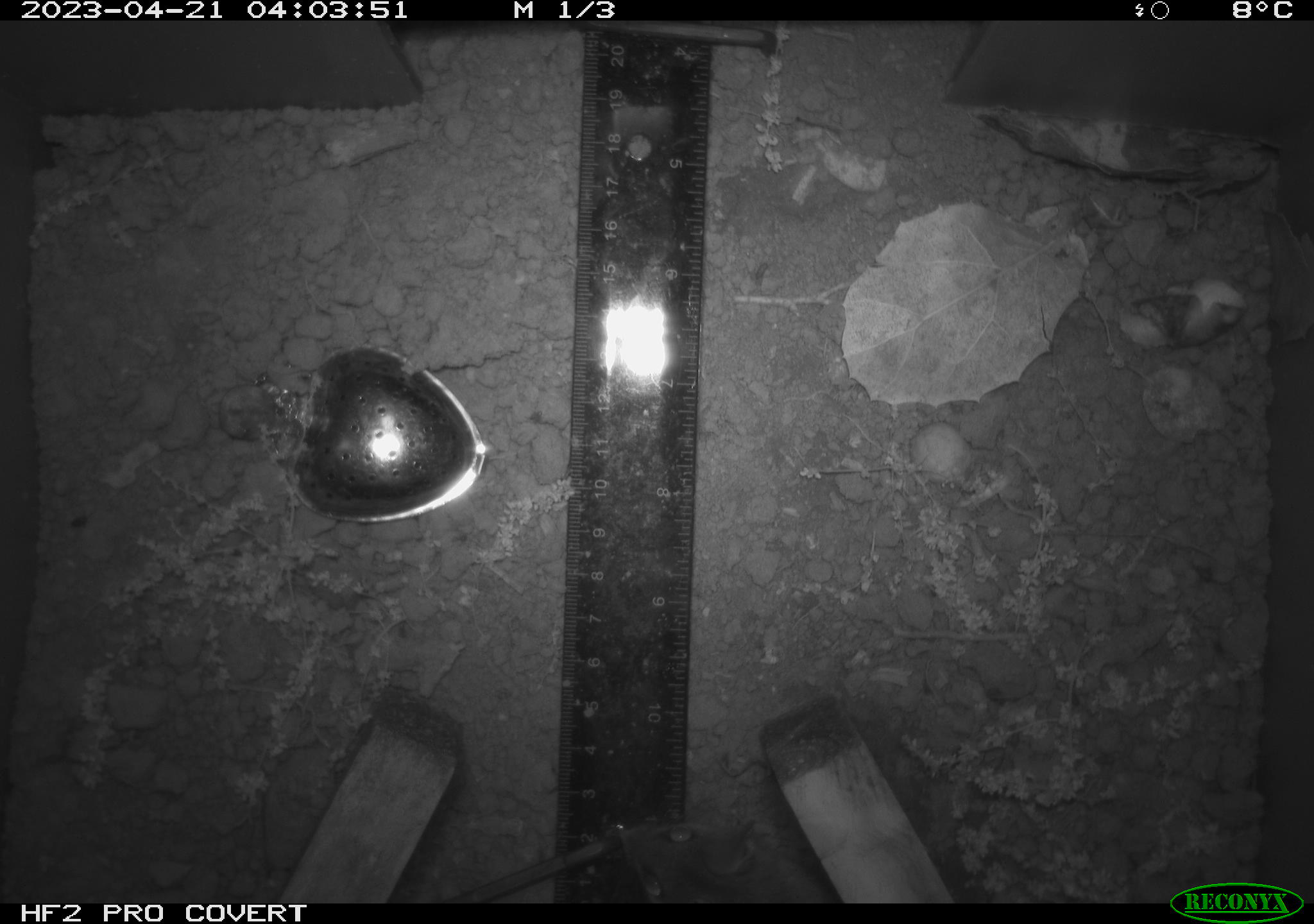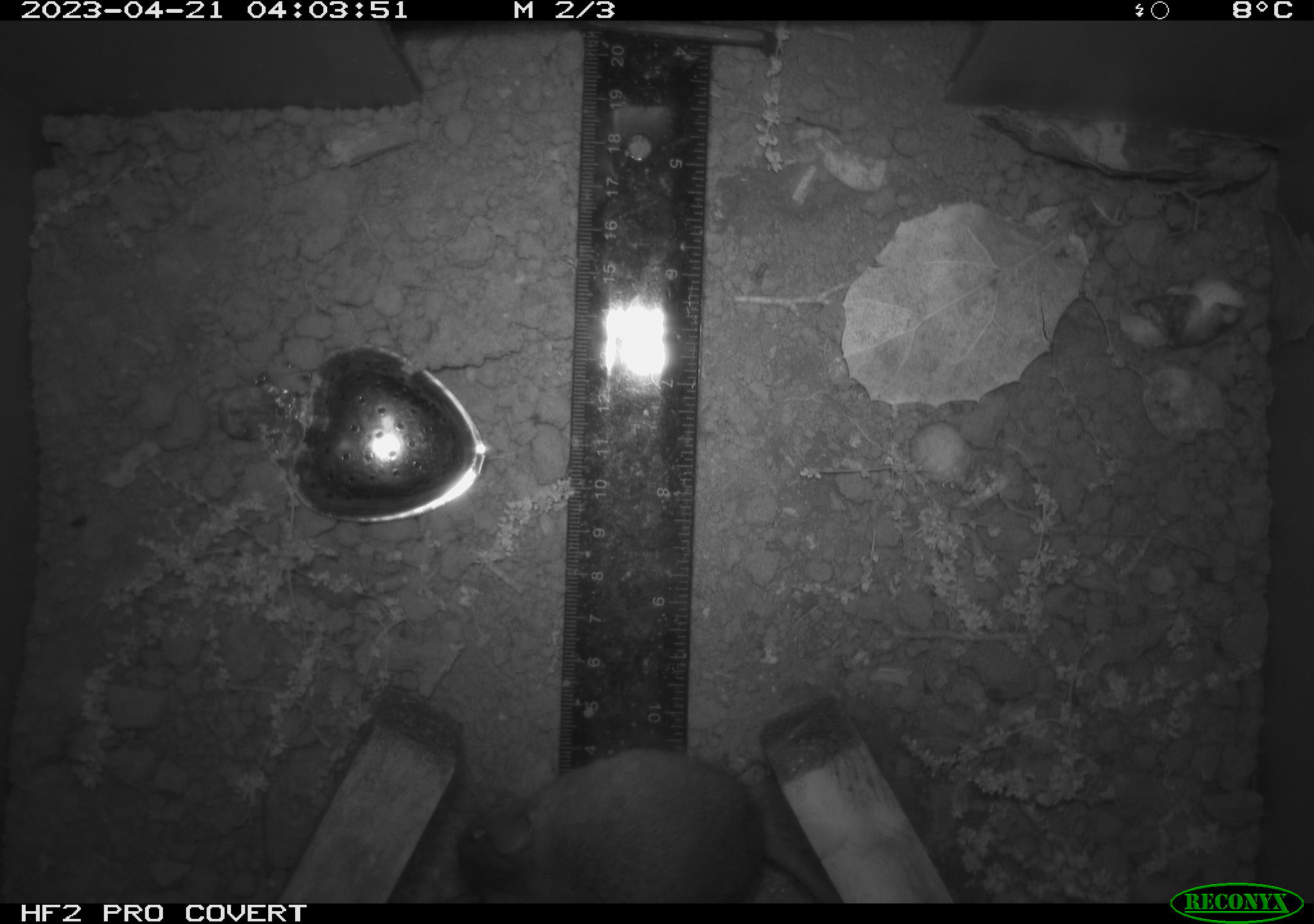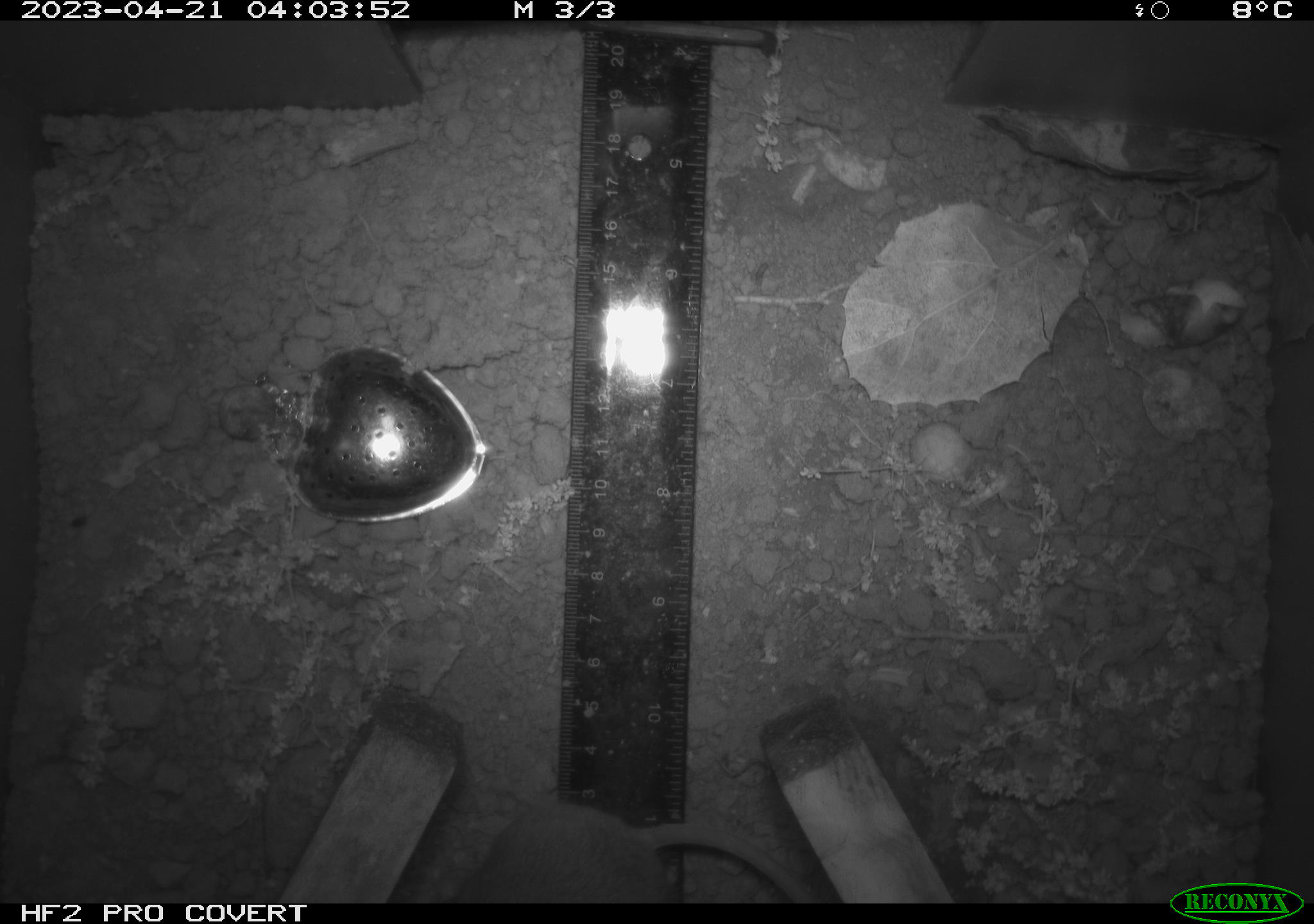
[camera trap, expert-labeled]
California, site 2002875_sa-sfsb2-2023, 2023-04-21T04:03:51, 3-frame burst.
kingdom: Animalia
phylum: Chordata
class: Mammalia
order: Rodentia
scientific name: Rodentia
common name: mouse species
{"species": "mouse species (Rodentia)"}